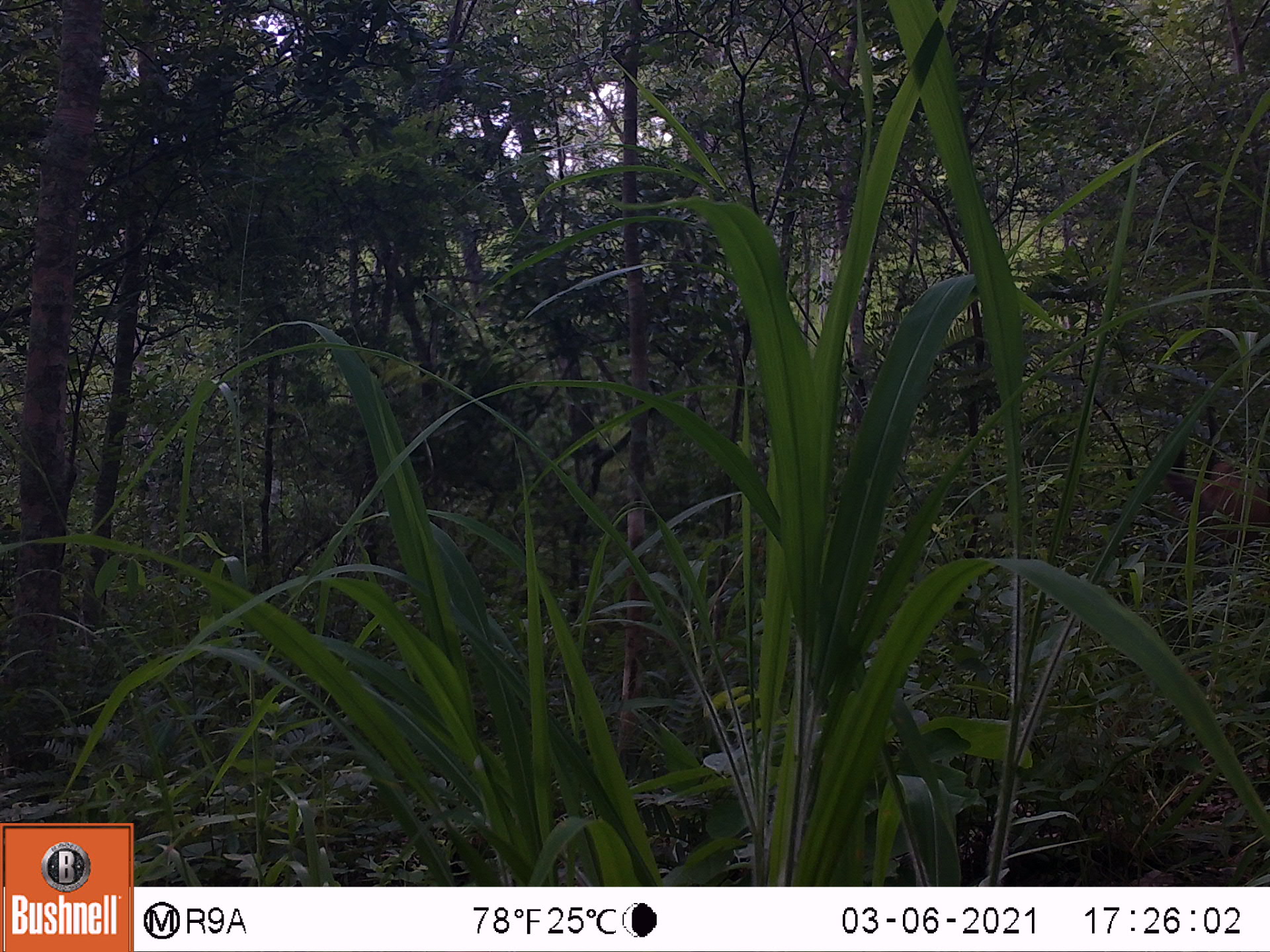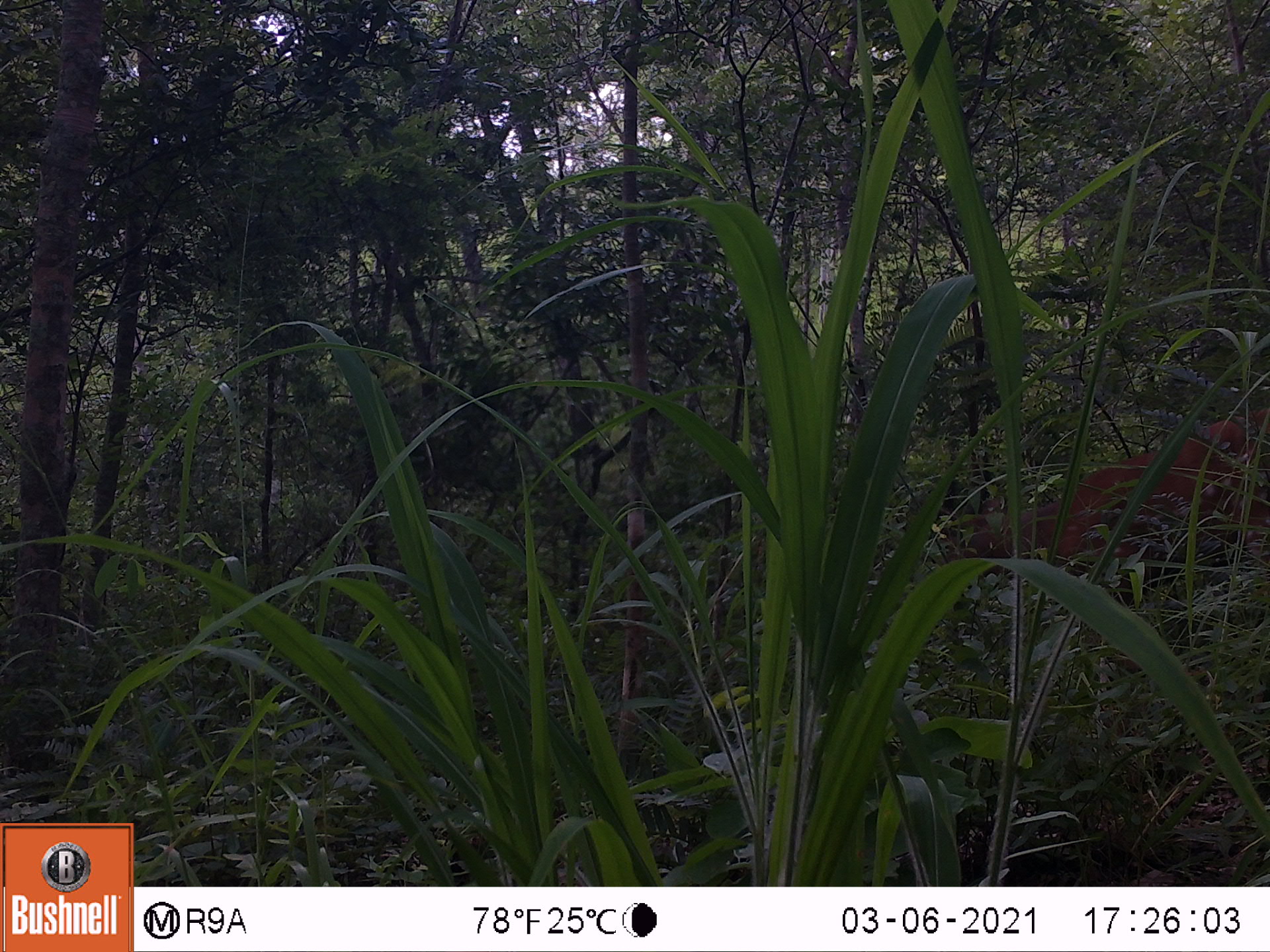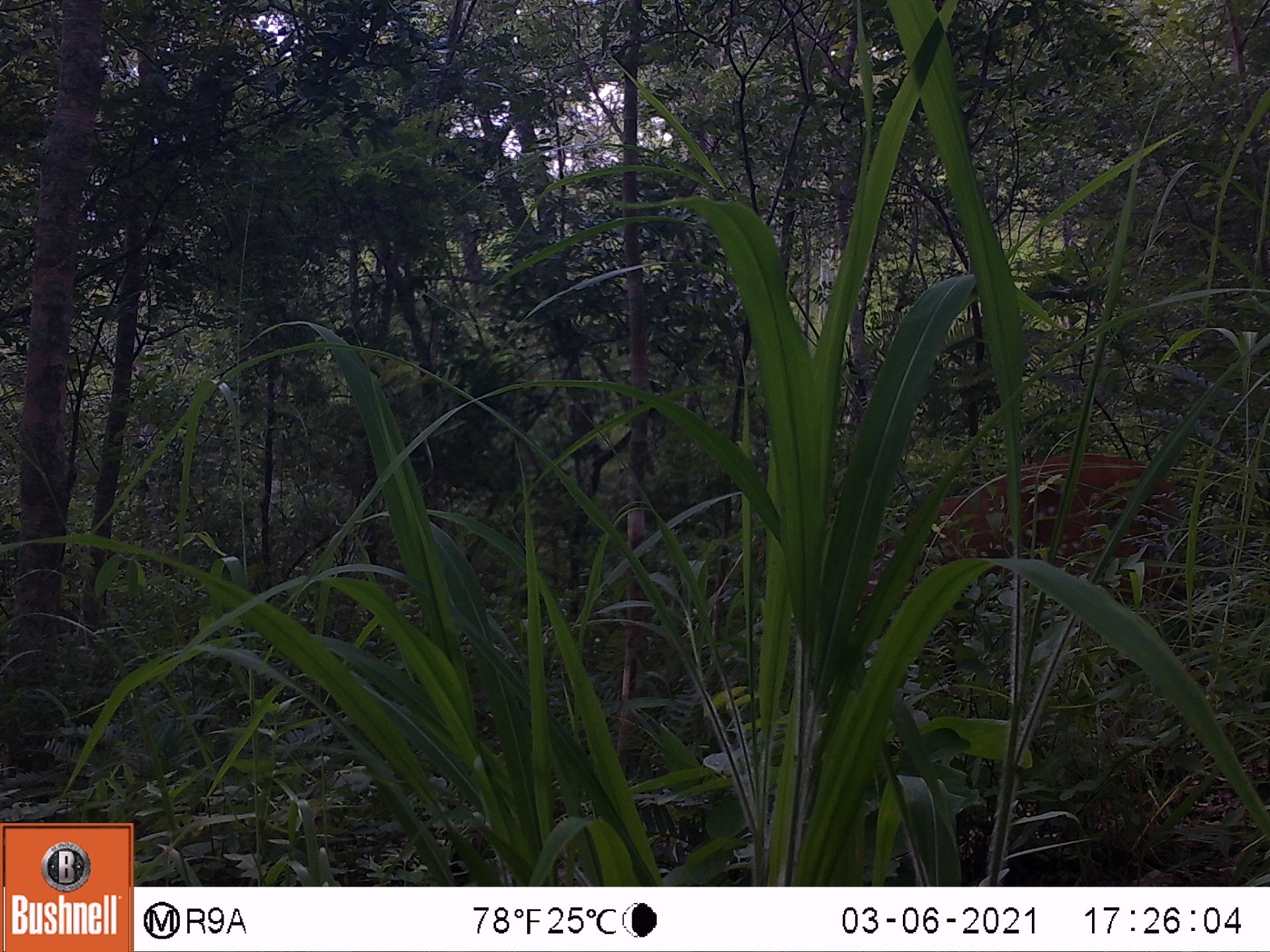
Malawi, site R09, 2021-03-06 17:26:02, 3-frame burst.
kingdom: Animalia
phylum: Chordata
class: Mammalia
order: Artiodactyla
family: Bovidae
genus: Tragelaphus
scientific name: Tragelaphus sylvaticus sylvaticus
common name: cape bushbuck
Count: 1.